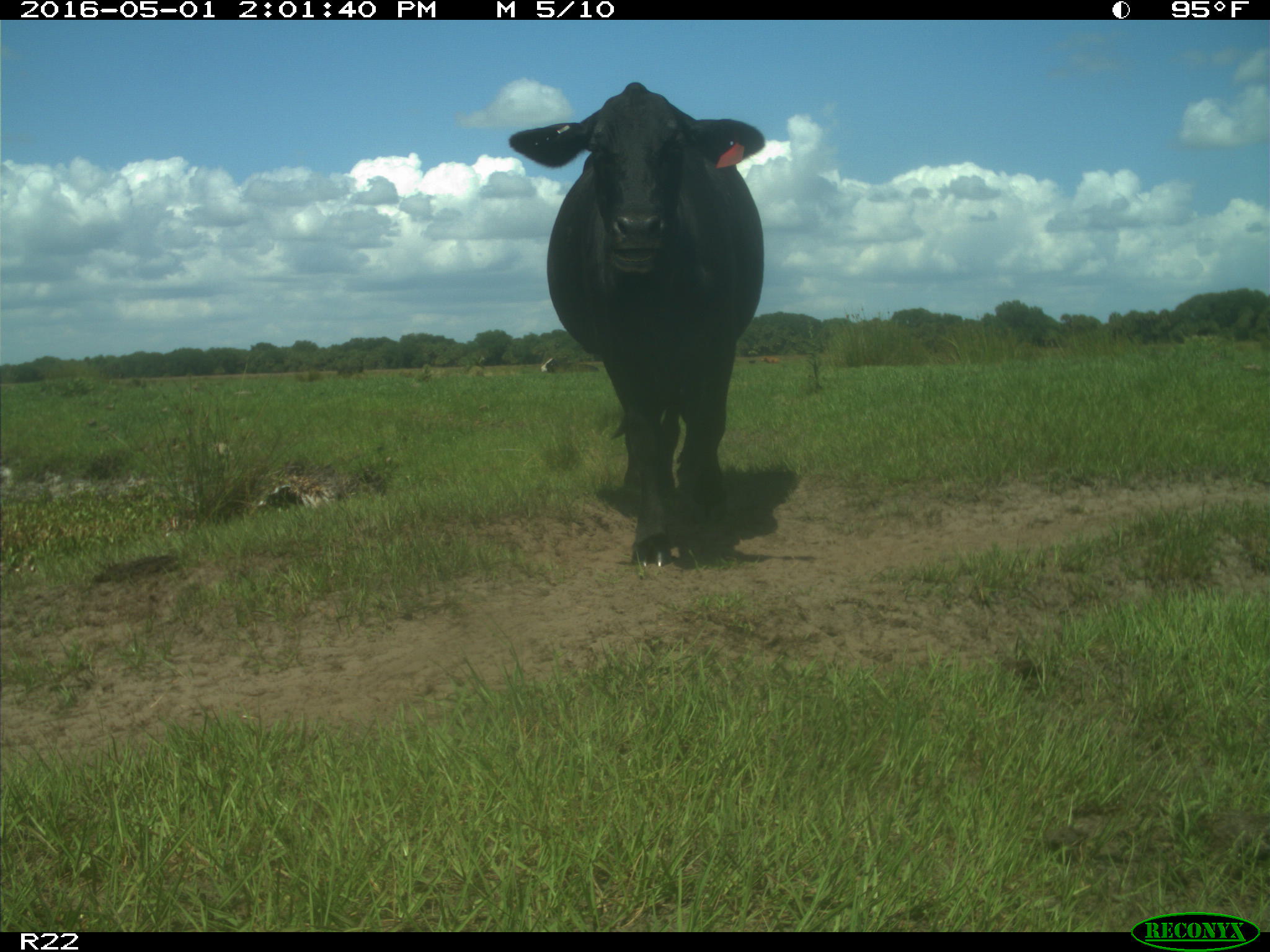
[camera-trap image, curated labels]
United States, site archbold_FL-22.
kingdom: Animalia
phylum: Chordata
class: Mammalia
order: Artiodactyla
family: Bovidae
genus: Bos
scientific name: Bos taurus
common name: domestic cow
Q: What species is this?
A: Bos taurus (domestic cow).